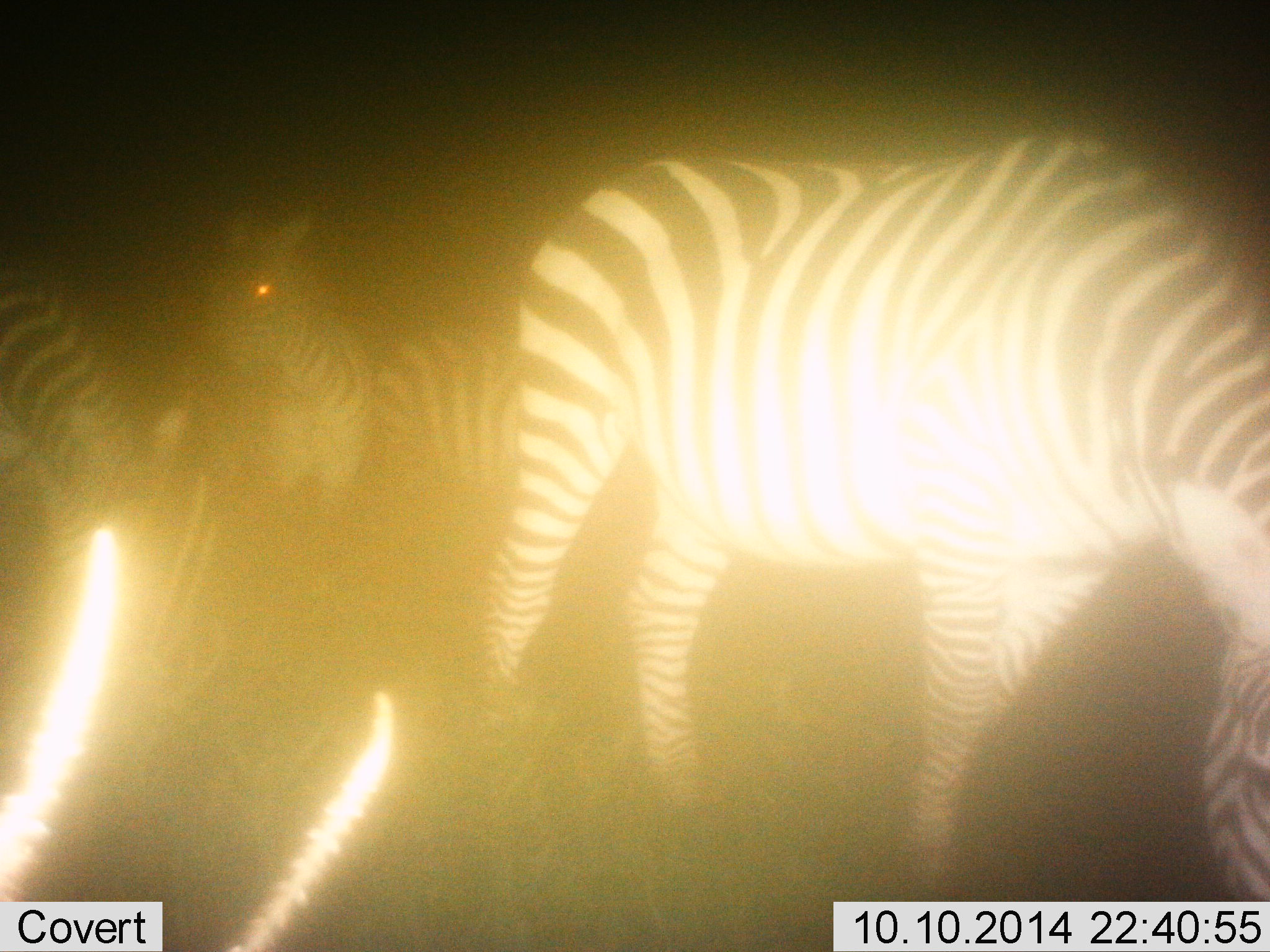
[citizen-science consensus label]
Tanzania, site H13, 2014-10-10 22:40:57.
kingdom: Animalia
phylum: Chordata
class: Mammalia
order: Perissodactyla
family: Equidae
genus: Equus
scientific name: Equus quagga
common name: plains zebra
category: zebra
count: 4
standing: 91%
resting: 0%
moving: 0%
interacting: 0%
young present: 0%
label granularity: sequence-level